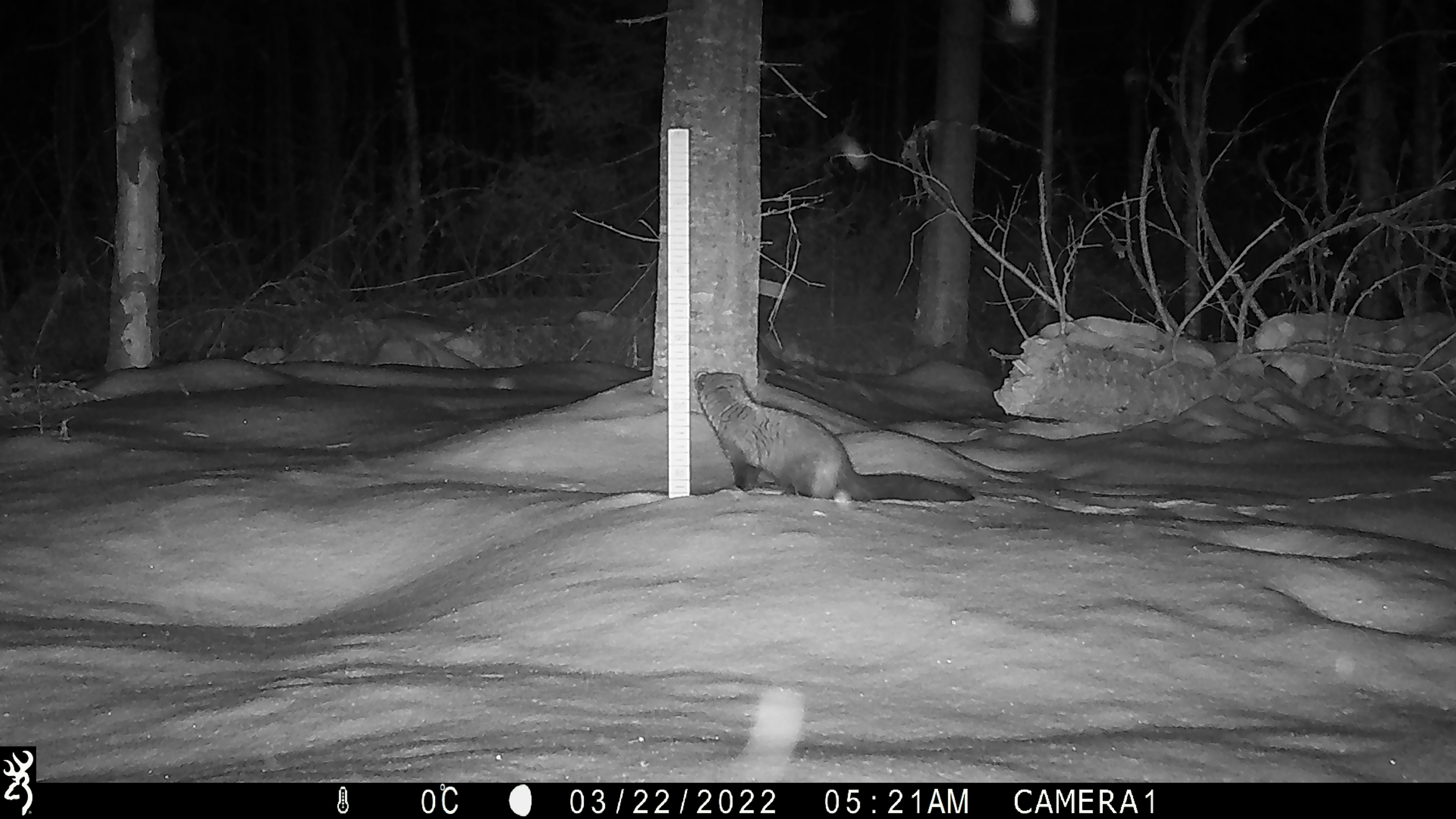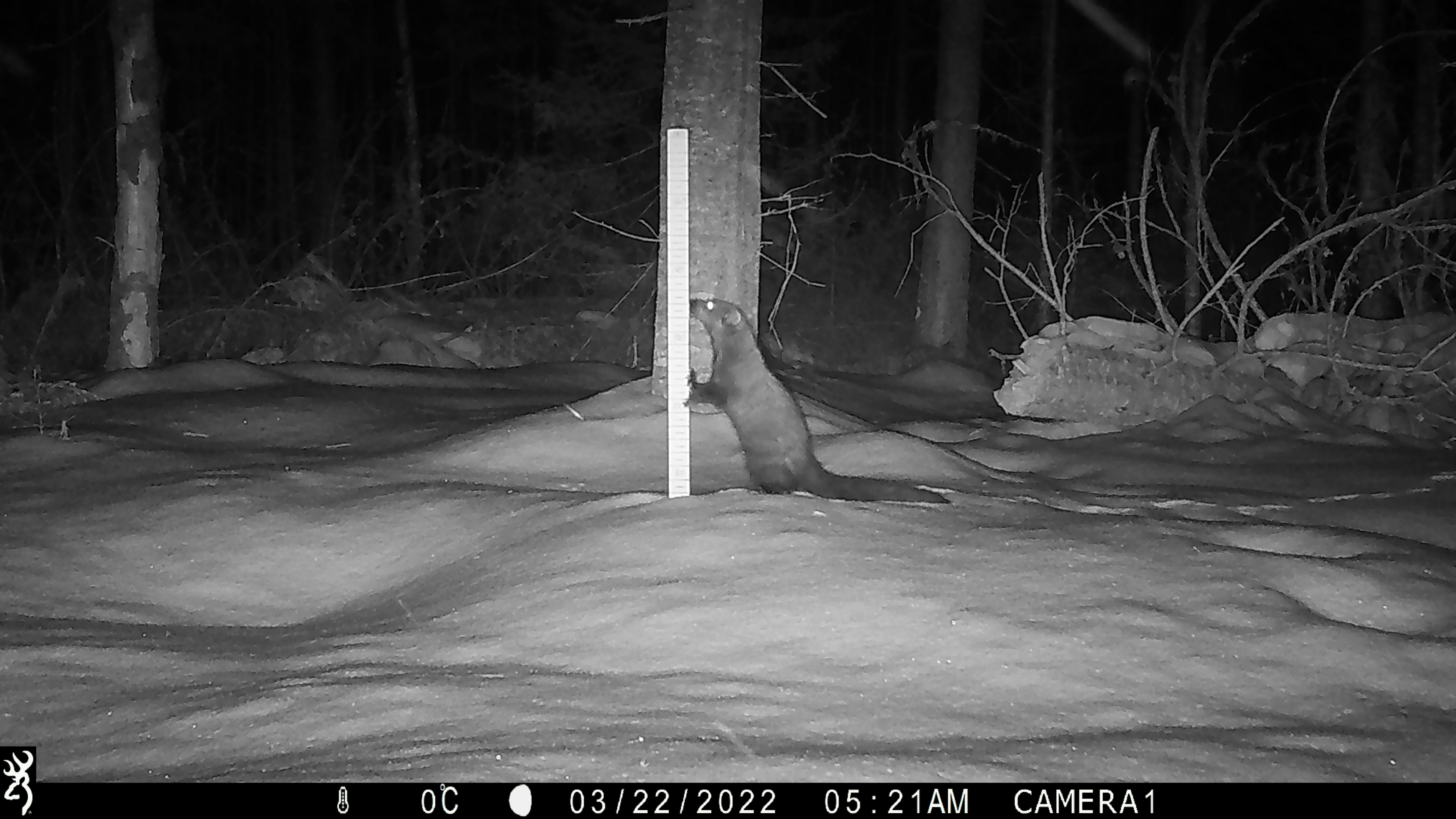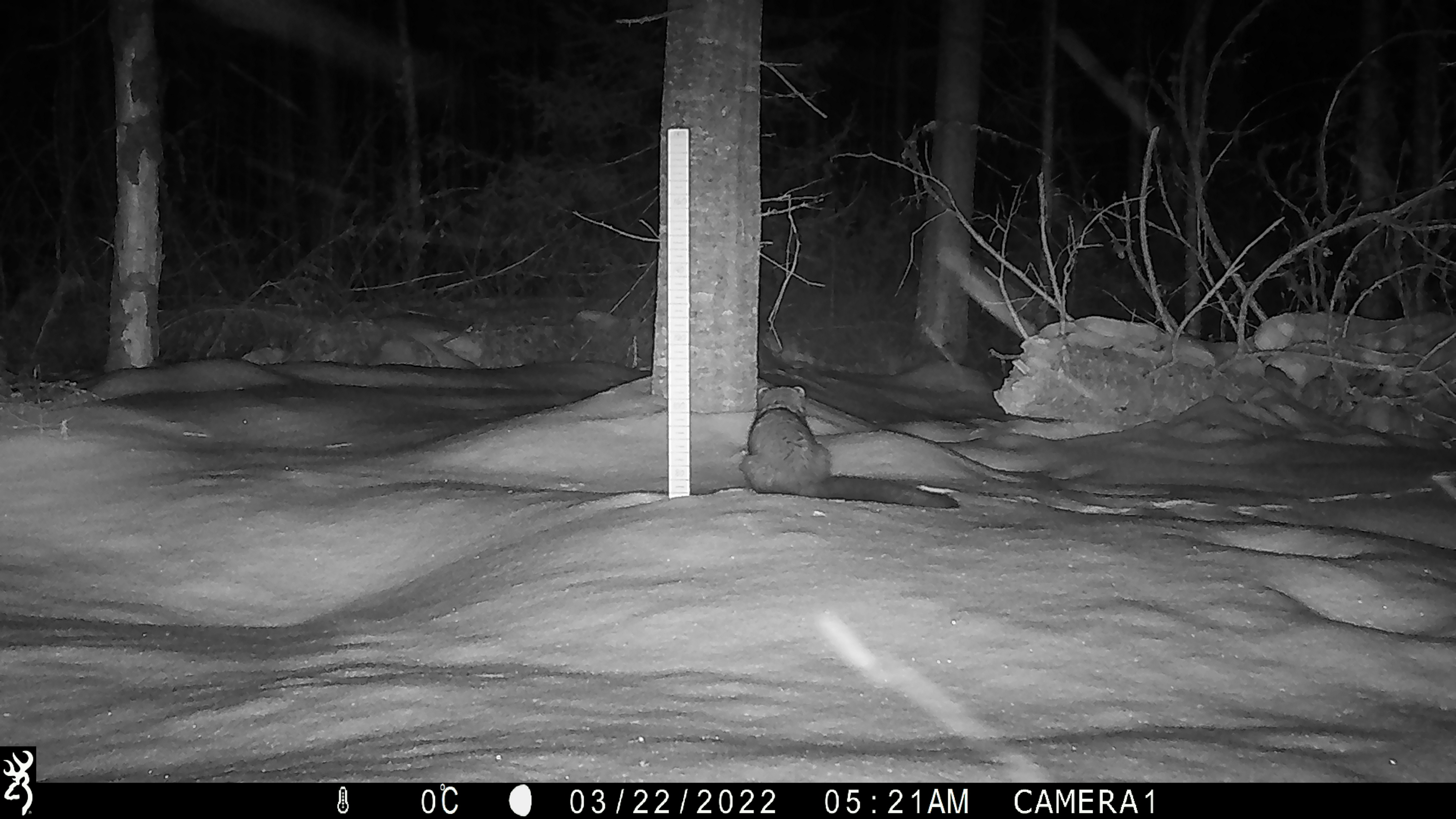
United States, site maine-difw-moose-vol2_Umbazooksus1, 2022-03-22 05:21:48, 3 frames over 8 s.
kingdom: Animalia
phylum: Chordata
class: Mammalia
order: Carnivora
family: Mustelidae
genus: Pekania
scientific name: Pekania pennanti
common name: fisher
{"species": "fisher (Pekania pennanti)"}